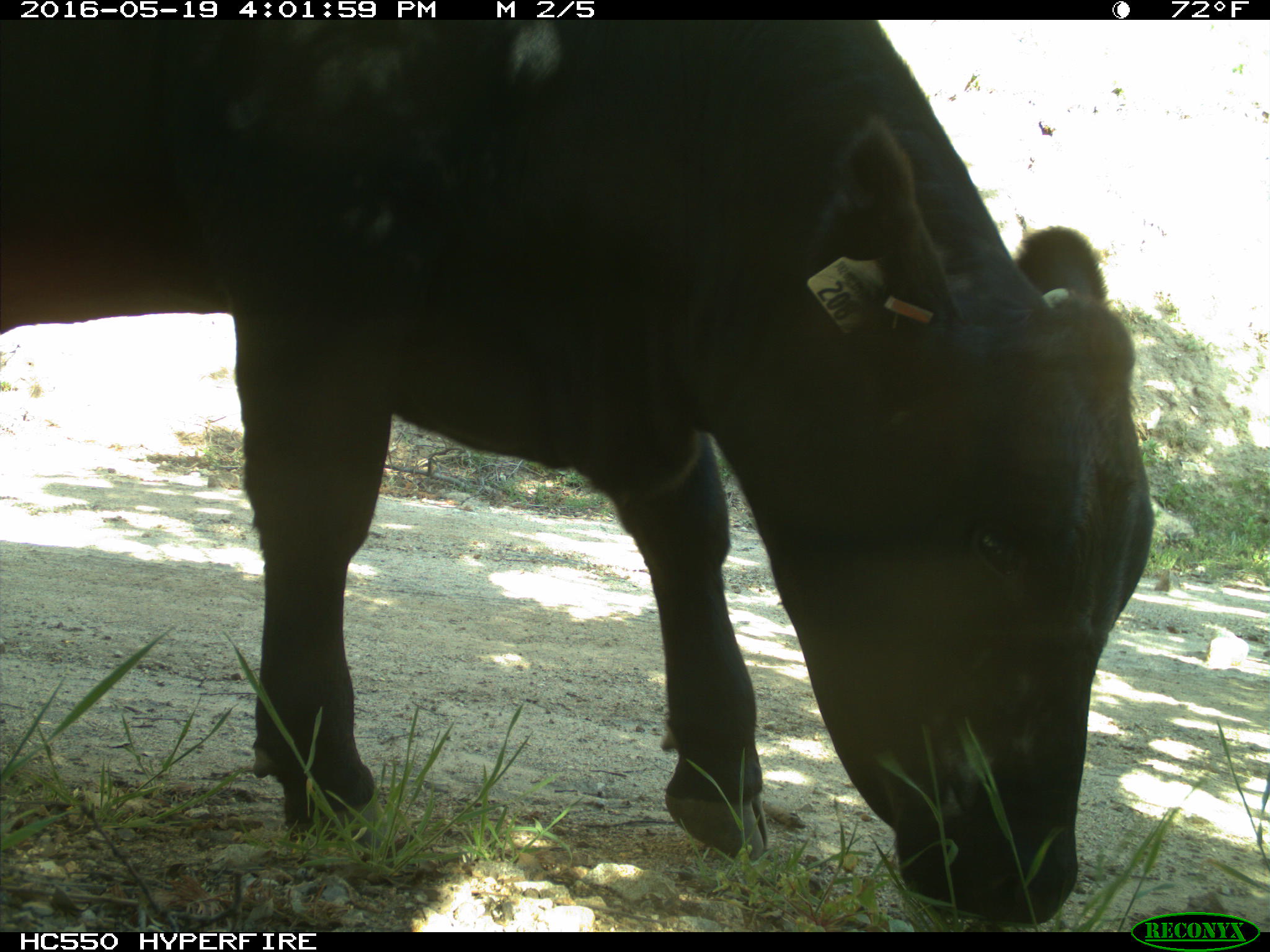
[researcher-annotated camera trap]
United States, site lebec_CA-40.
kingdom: Animalia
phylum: Chordata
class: Mammalia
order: Artiodactyla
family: Bovidae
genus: Bos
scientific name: Bos taurus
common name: domestic cow